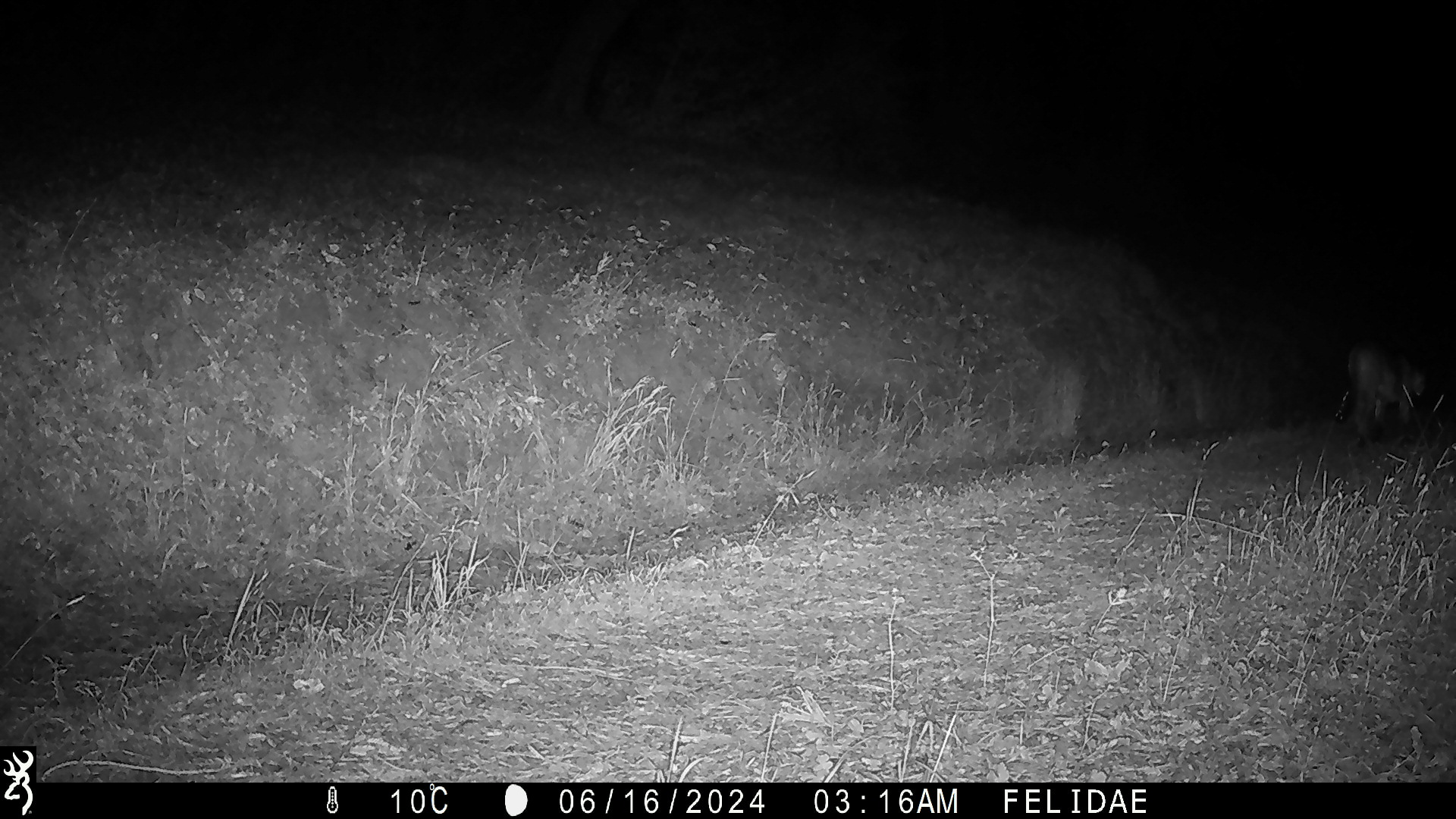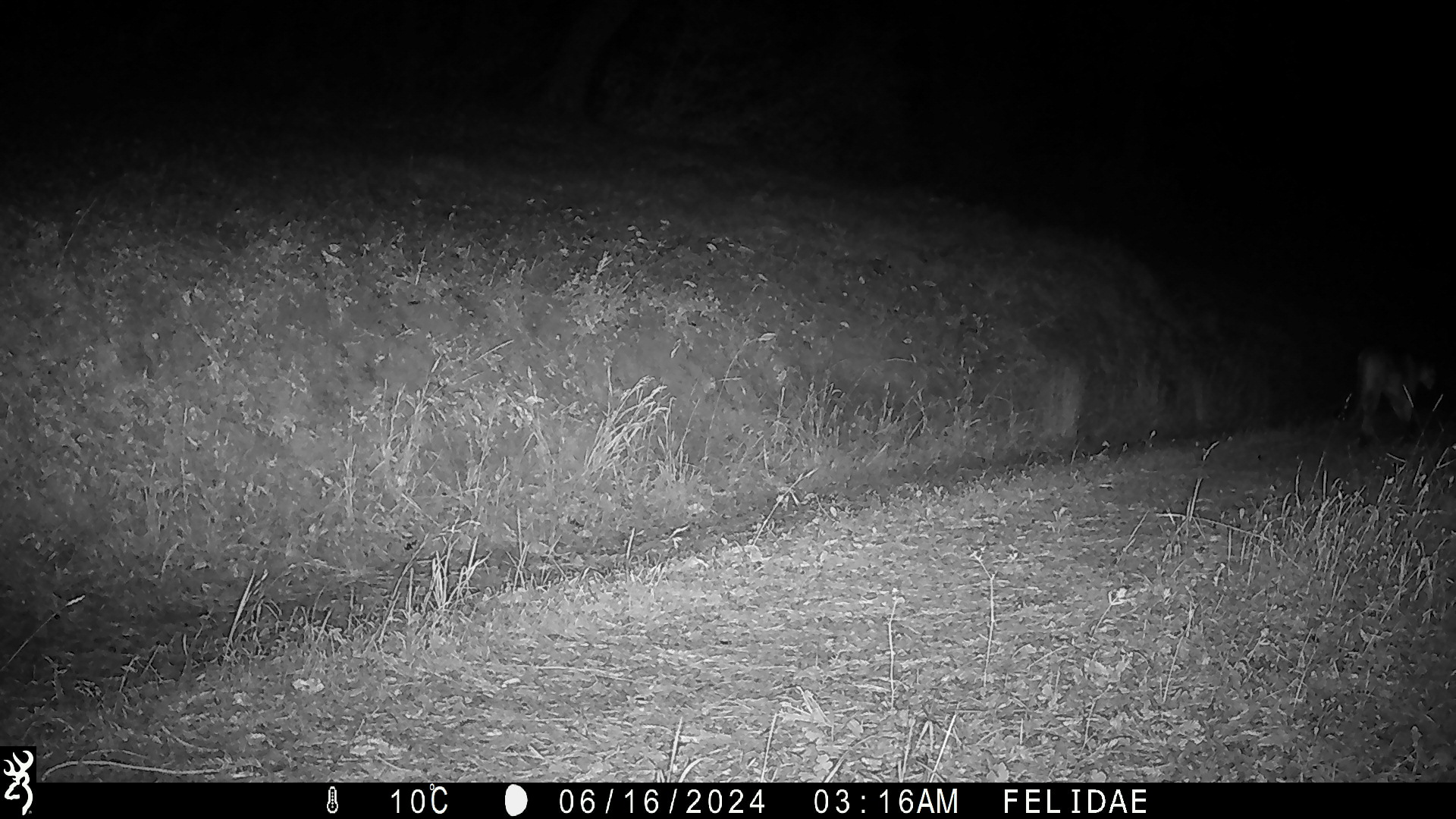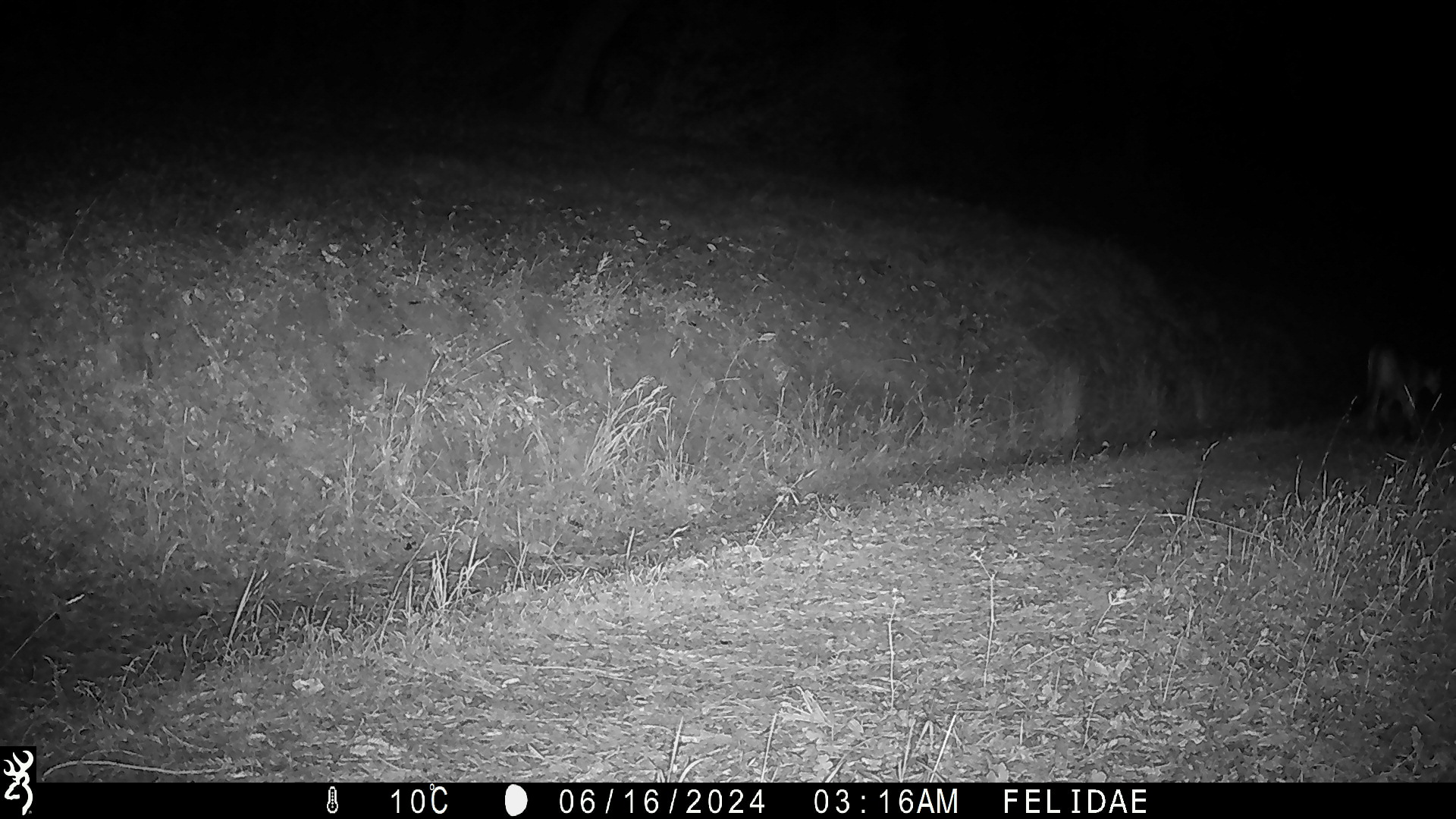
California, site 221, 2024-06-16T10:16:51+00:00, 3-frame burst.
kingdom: Animalia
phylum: Chordata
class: Mammalia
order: Carnivora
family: Felidae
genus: Puma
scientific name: Puma concolor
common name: puma